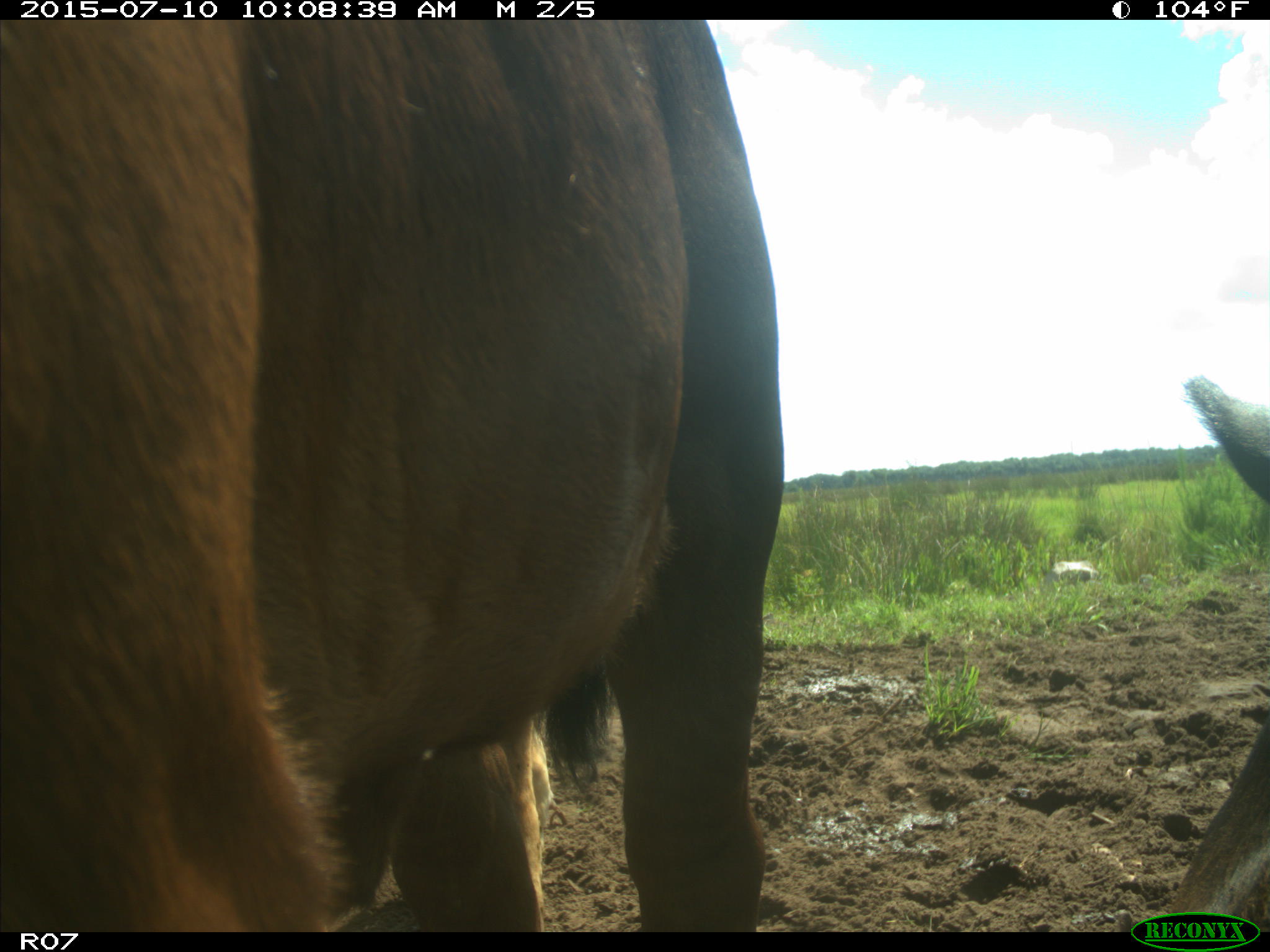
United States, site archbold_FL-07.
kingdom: Animalia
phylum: Chordata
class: Mammalia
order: Artiodactyla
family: Bovidae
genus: Bos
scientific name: Bos taurus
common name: domestic cow